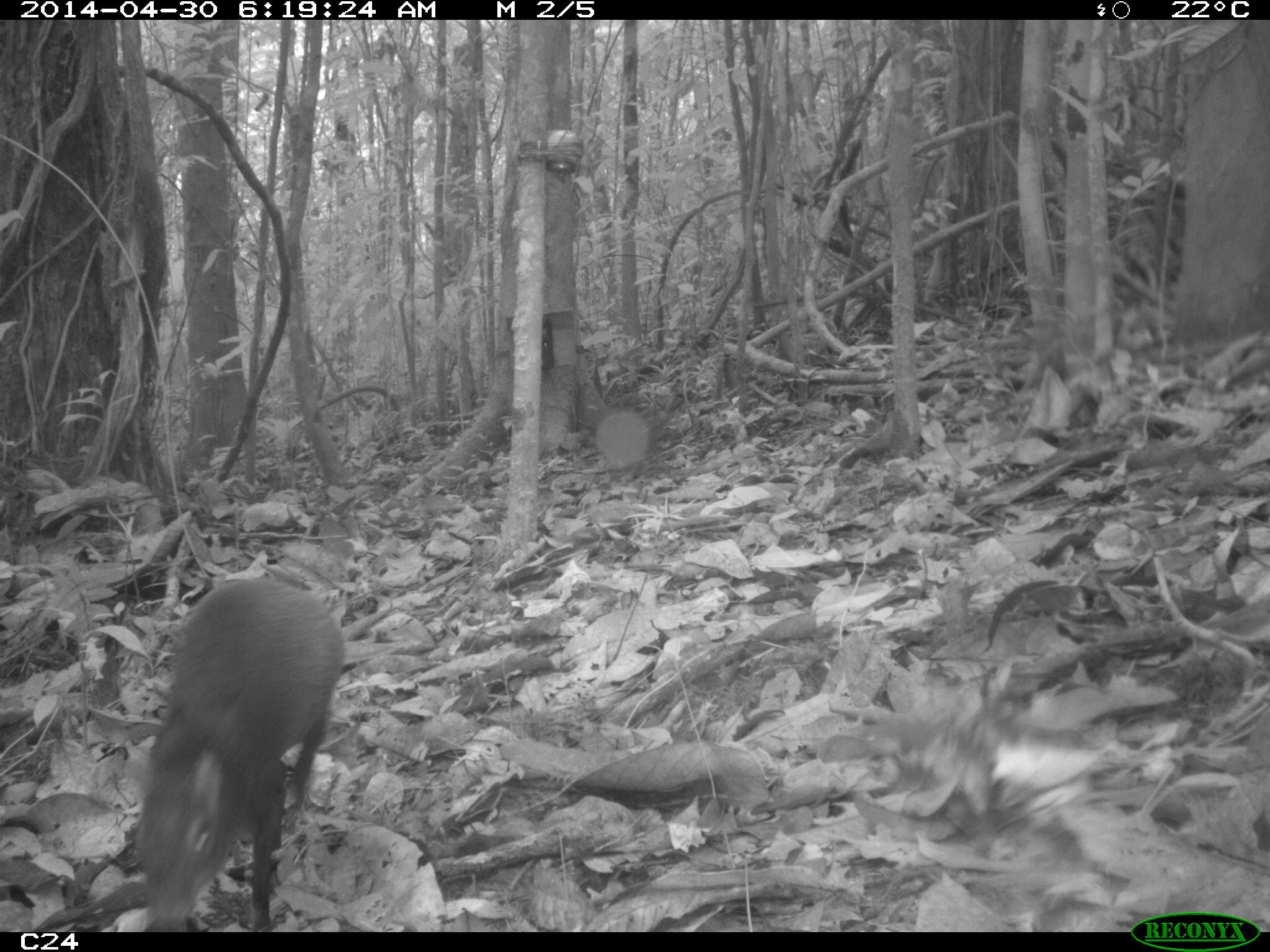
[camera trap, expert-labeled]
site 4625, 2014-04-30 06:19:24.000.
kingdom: Animalia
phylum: Chordata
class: Mammalia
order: Rodentia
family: Dasyproctidae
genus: Dasyprocta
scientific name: Dasyprocta leporina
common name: red-rumped agouti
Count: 1.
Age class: adult.